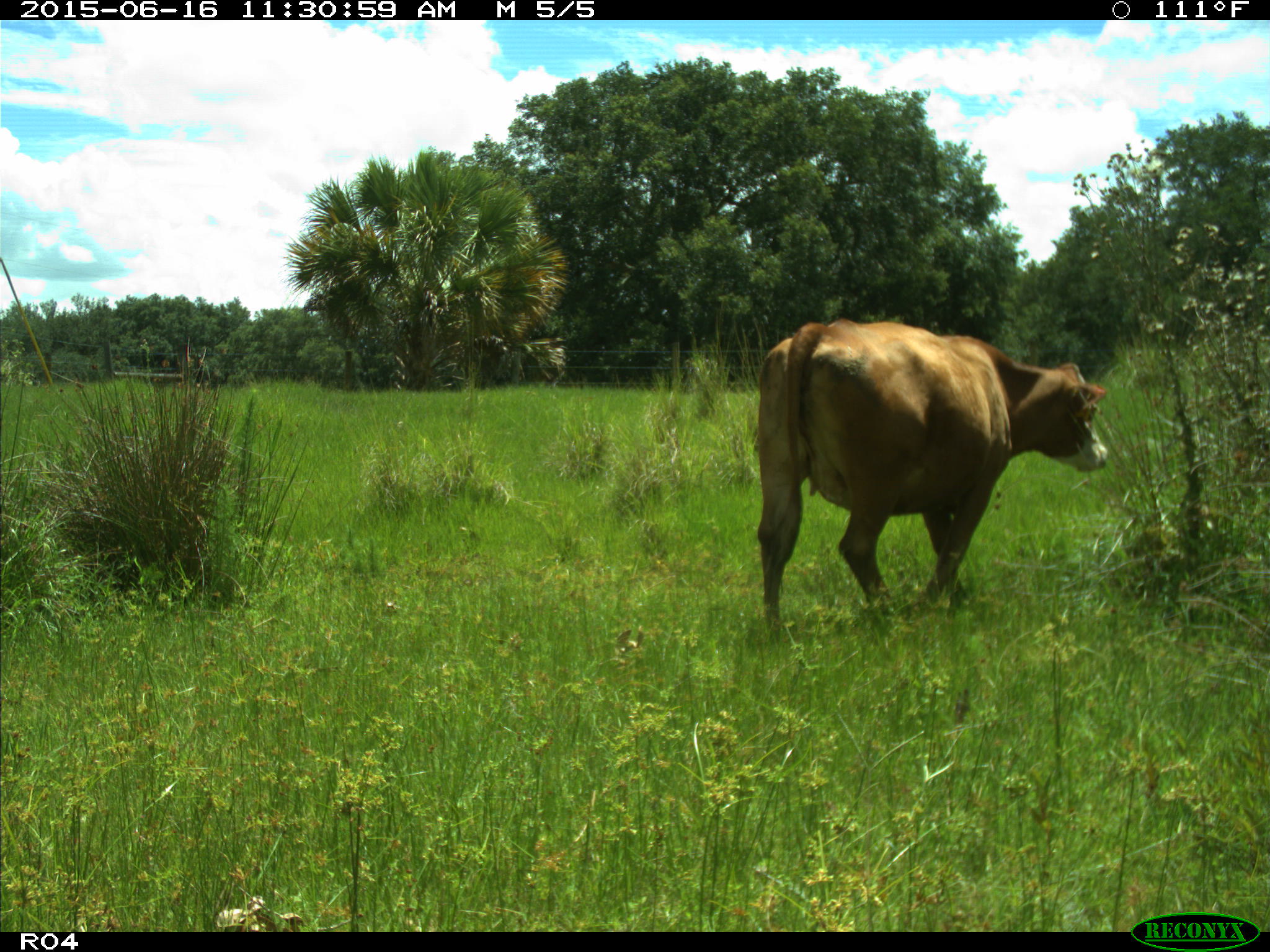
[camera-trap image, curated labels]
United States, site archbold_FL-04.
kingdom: Animalia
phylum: Chordata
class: Mammalia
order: Artiodactyla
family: Bovidae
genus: Bos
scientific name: Bos taurus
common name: domestic cow